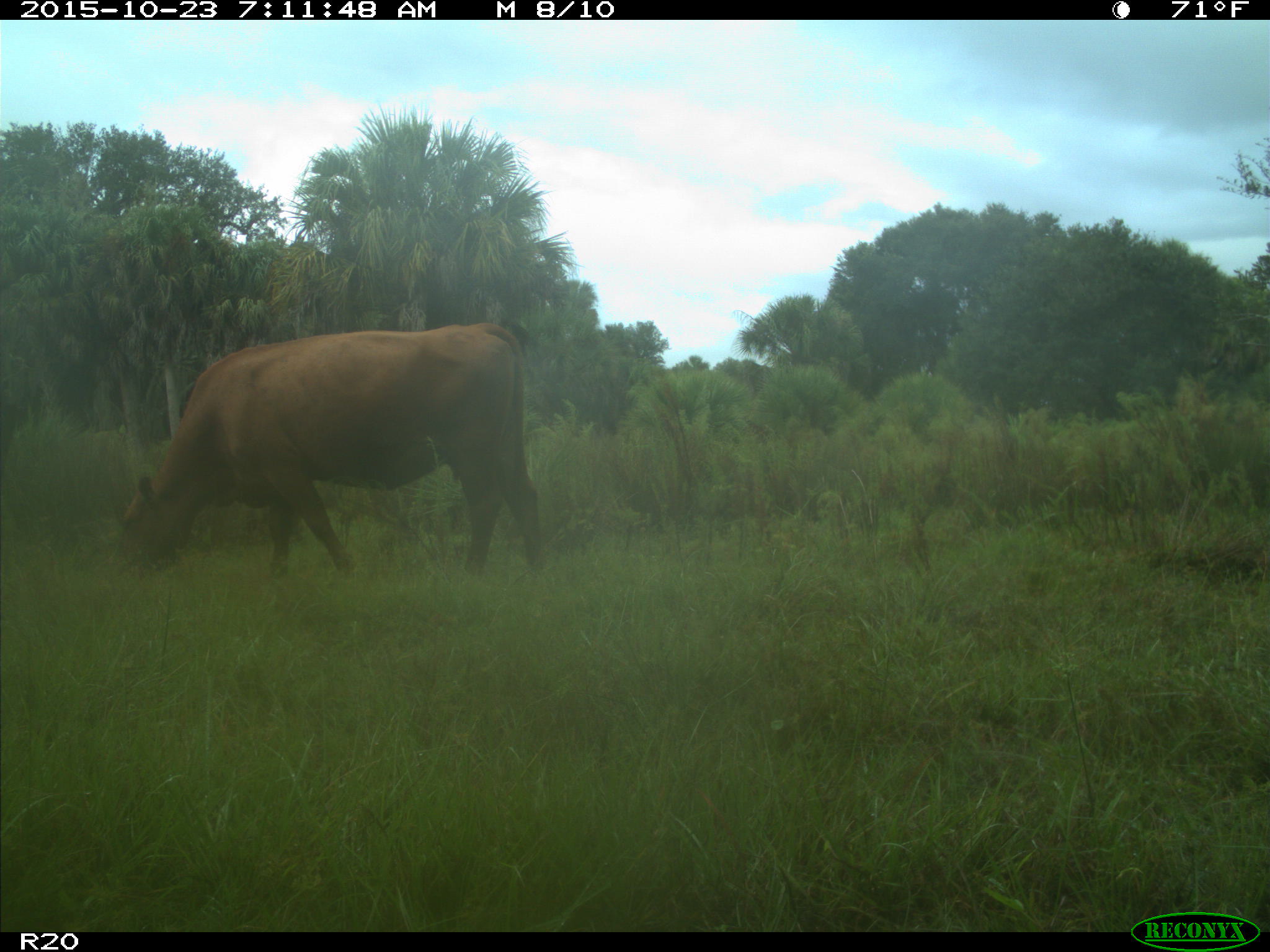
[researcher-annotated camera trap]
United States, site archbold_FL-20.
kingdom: Animalia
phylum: Chordata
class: Mammalia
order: Artiodactyla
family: Bovidae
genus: Bos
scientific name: Bos taurus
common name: domestic cow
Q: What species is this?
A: Bos taurus (domestic cow).